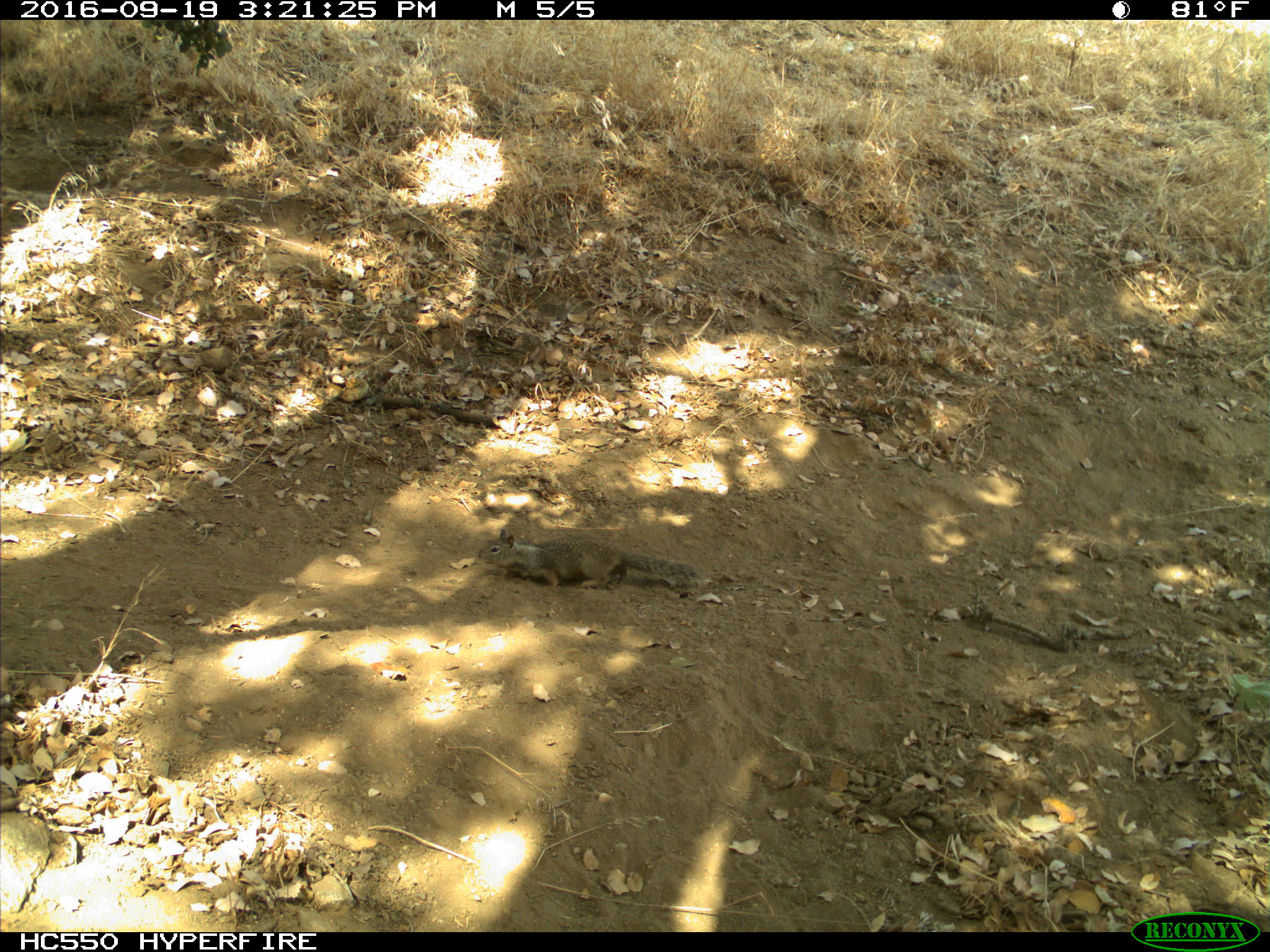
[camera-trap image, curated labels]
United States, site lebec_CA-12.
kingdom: Animalia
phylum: Chordata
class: Mammalia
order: Rodentia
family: Sciuridae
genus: Otospermophilus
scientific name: Otospermophilus beecheyi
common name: california ground squirrel